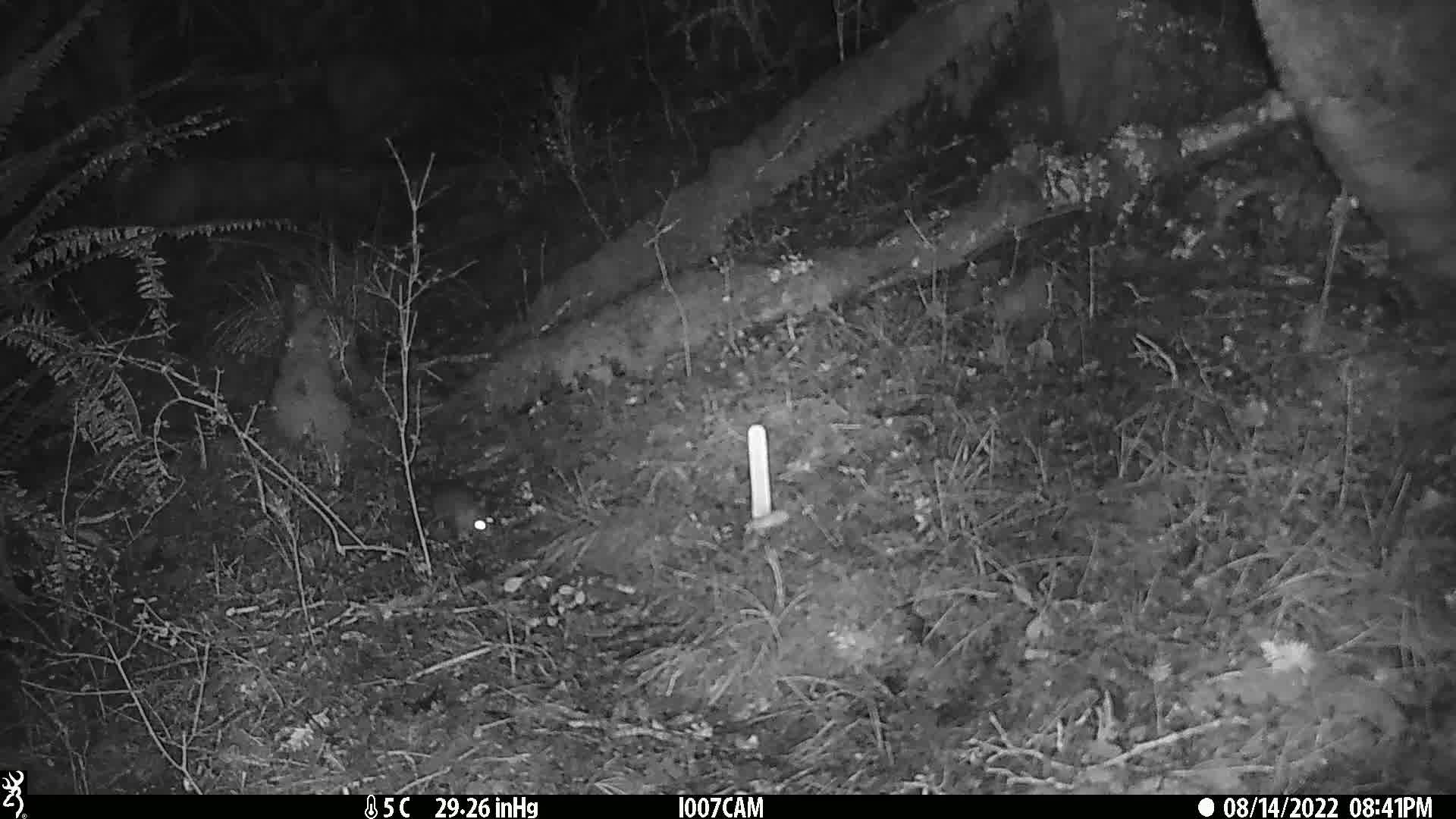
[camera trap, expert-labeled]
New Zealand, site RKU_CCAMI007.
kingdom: Animalia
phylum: Chordata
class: Mammalia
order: Rodentia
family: Muridae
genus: Rattus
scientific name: Rattus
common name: rat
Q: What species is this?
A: Rat (Rattus).